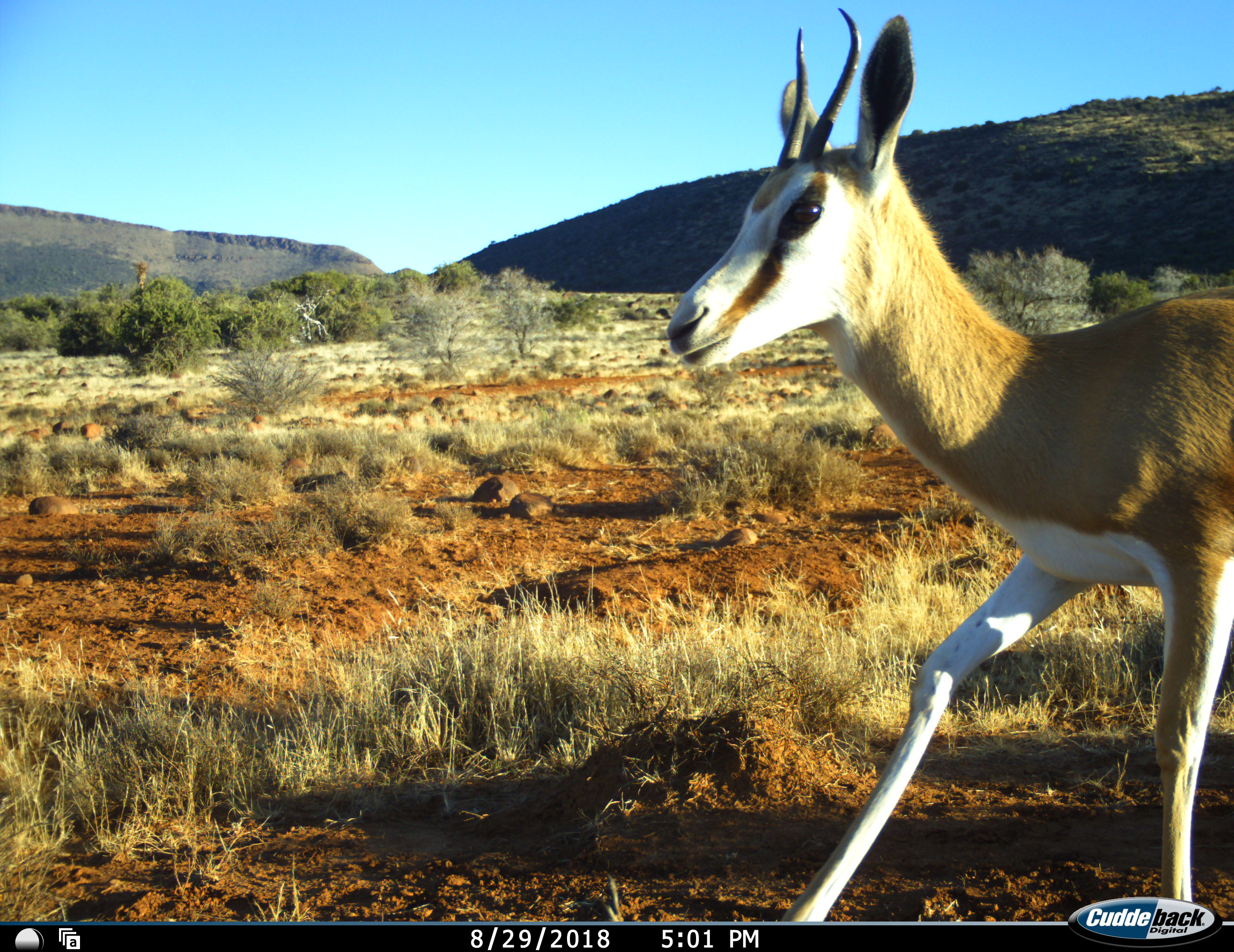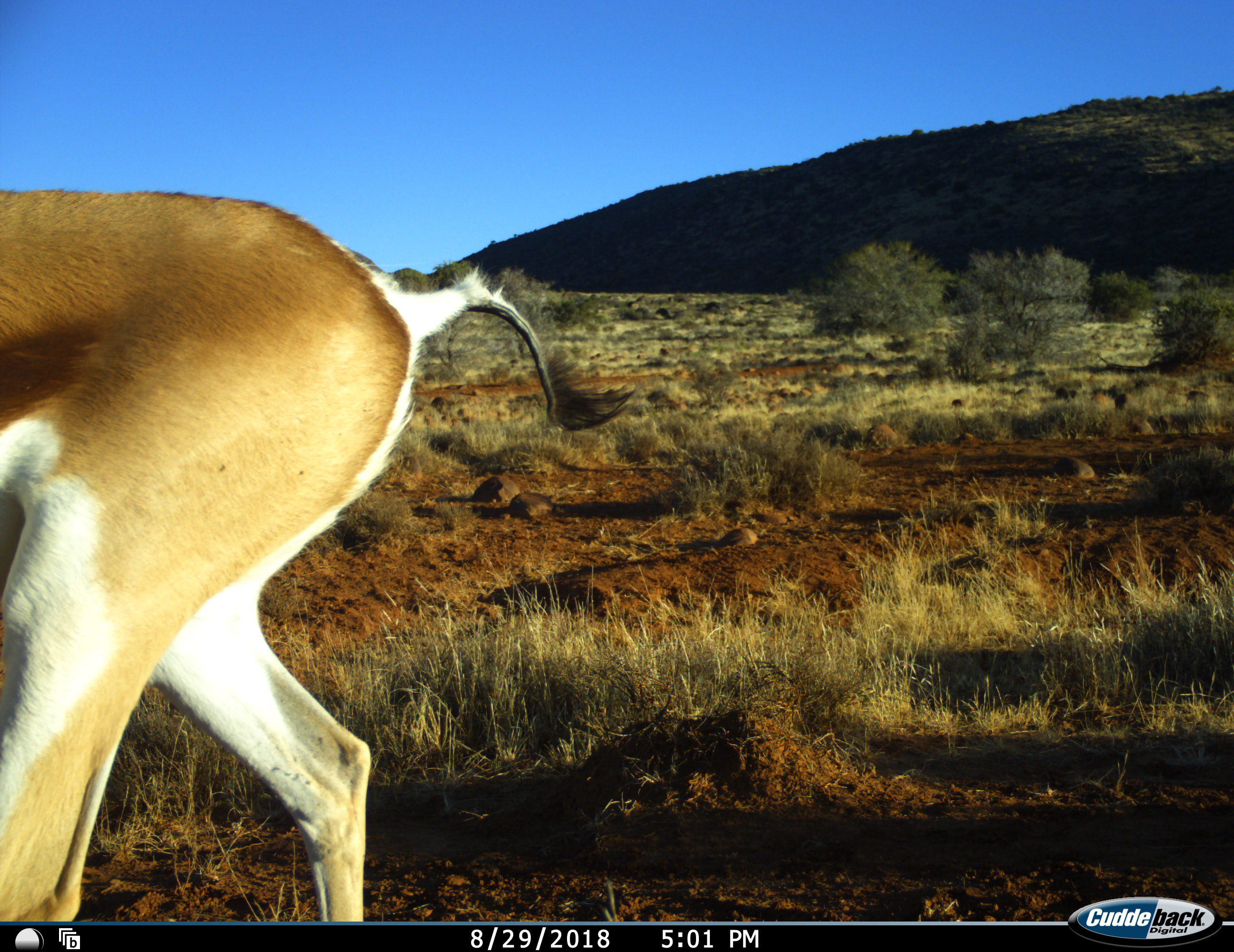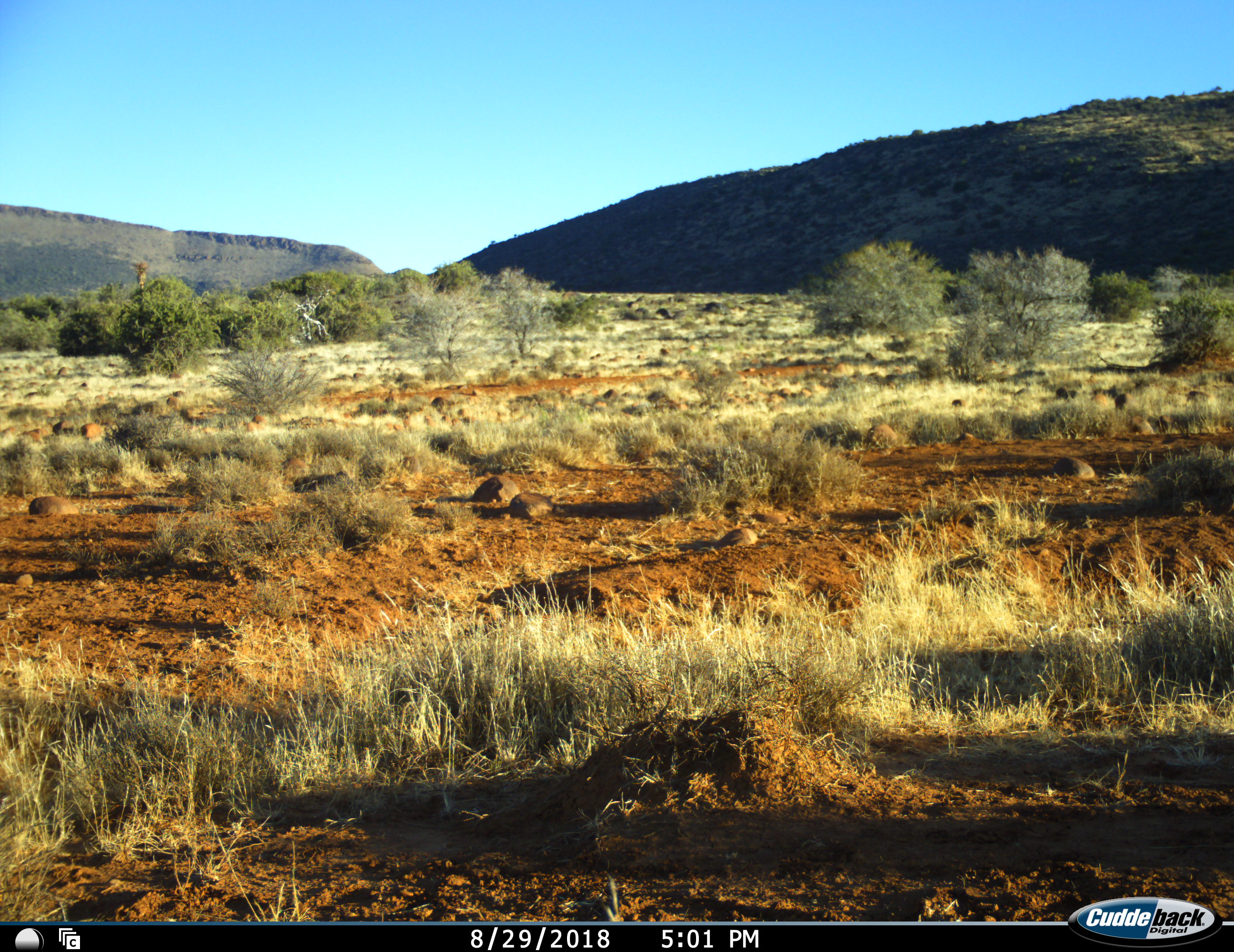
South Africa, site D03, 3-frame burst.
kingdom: Animalia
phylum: Chordata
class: Mammalia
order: Artiodactyla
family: Bovidae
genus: Antidorcas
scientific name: Antidorcas marsupialis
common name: springbok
Springbok (Antidorcas marsupialis), count 1. Behavior (volunteer vote fractions): standing 10%, resting 0%, moving 90%, interacting 0%. Young present (vote fraction): 0%. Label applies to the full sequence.